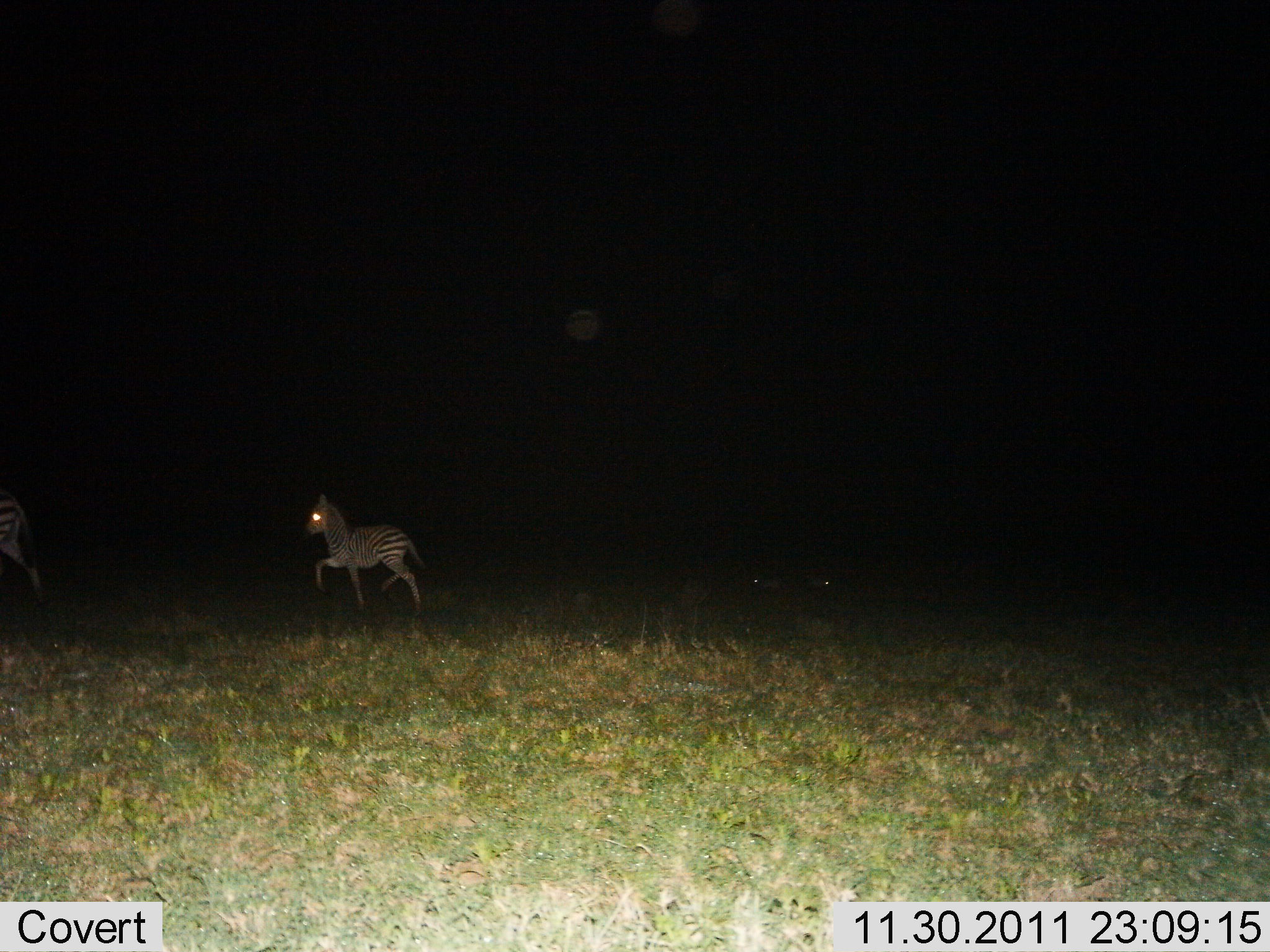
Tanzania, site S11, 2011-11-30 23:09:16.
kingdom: Animalia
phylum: Chordata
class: Mammalia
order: Perissodactyla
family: Equidae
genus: Equus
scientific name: Equus quagga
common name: plains zebra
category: zebra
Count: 2.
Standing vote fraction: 0%.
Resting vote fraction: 0%.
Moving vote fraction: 100%.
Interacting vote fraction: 0%.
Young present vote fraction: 54%.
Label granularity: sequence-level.